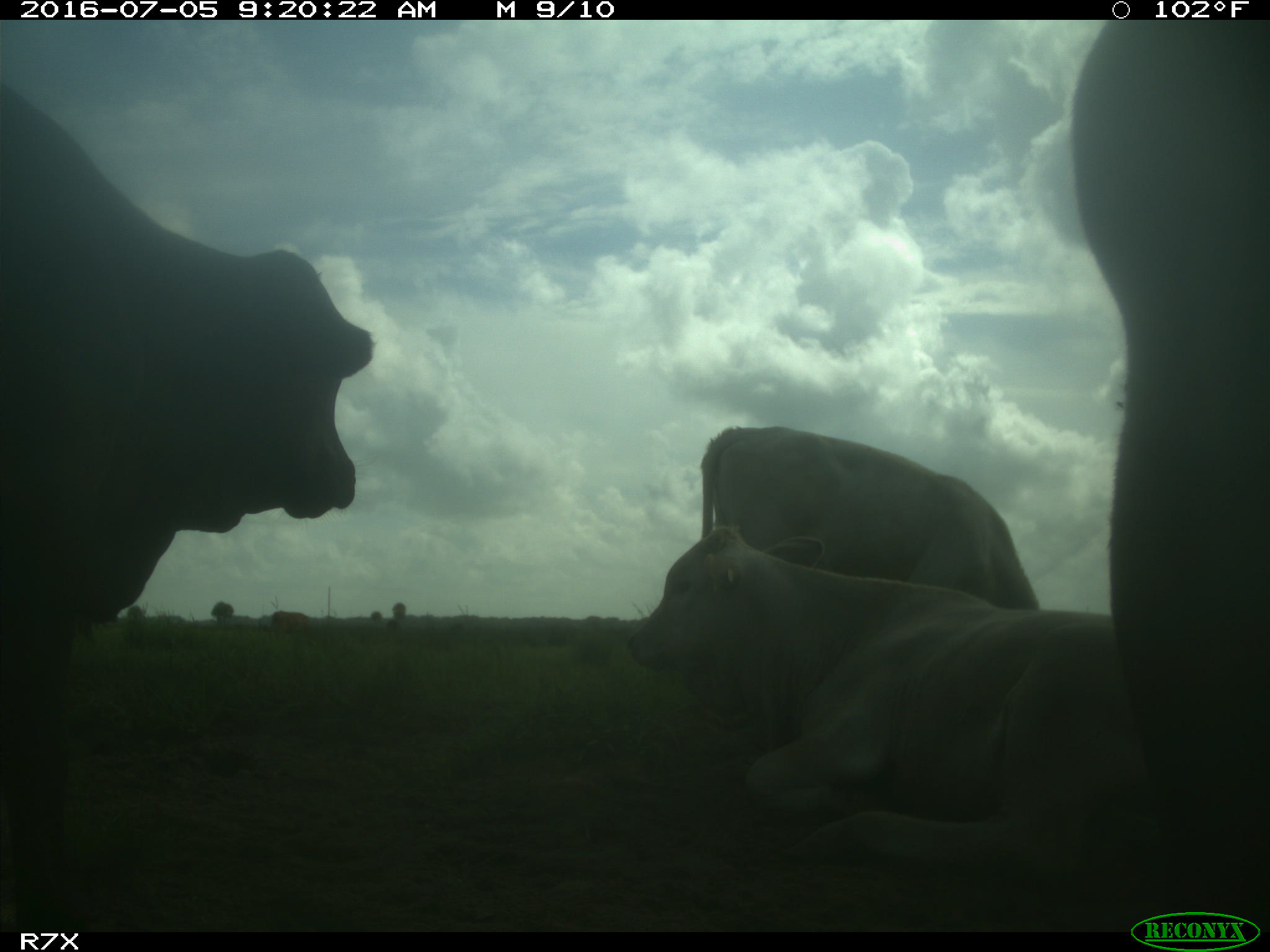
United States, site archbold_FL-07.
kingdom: Animalia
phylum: Chordata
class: Mammalia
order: Artiodactyla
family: Bovidae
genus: Bos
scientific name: Bos taurus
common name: domestic cow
Bos taurus (domestic cow).